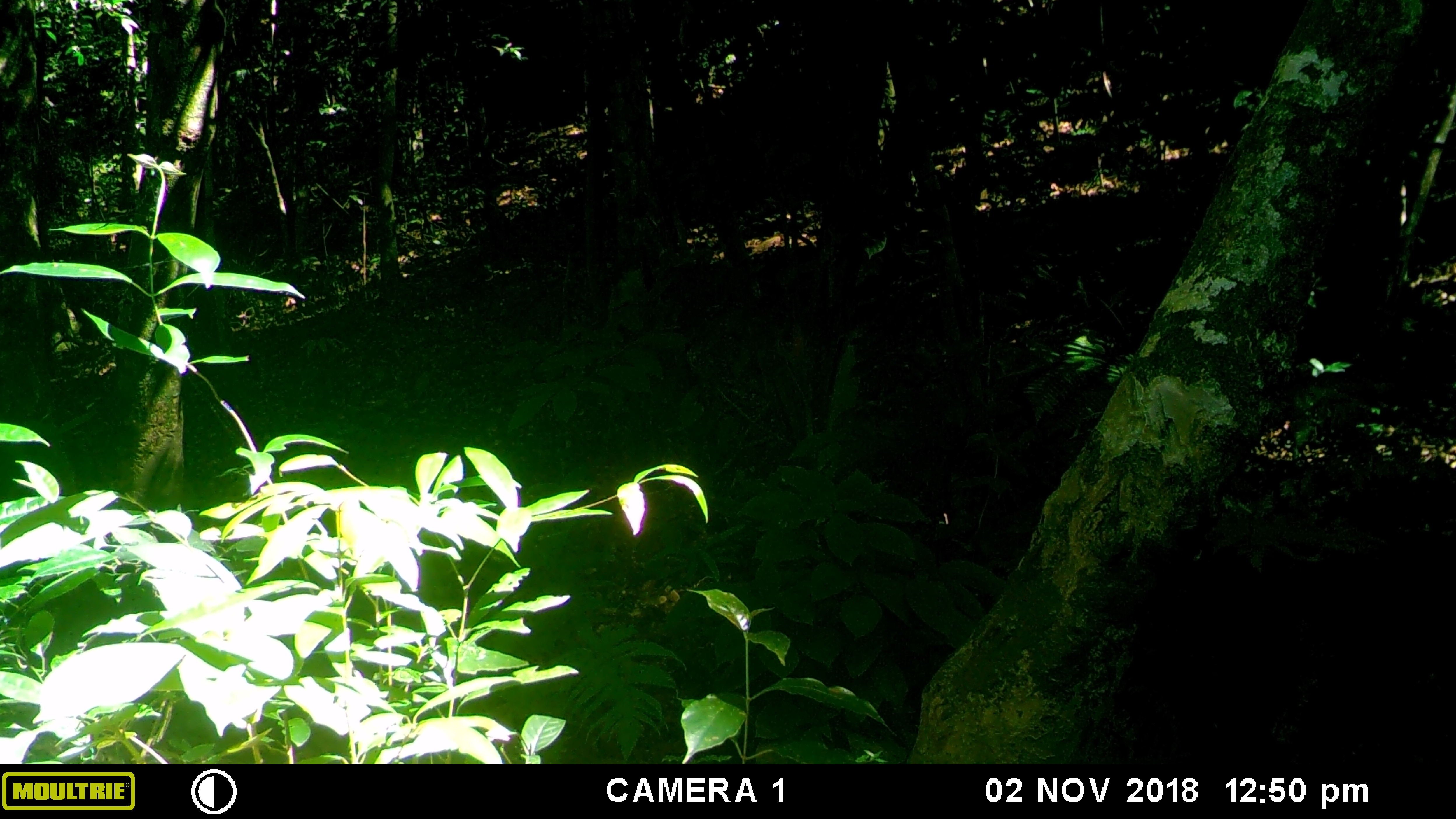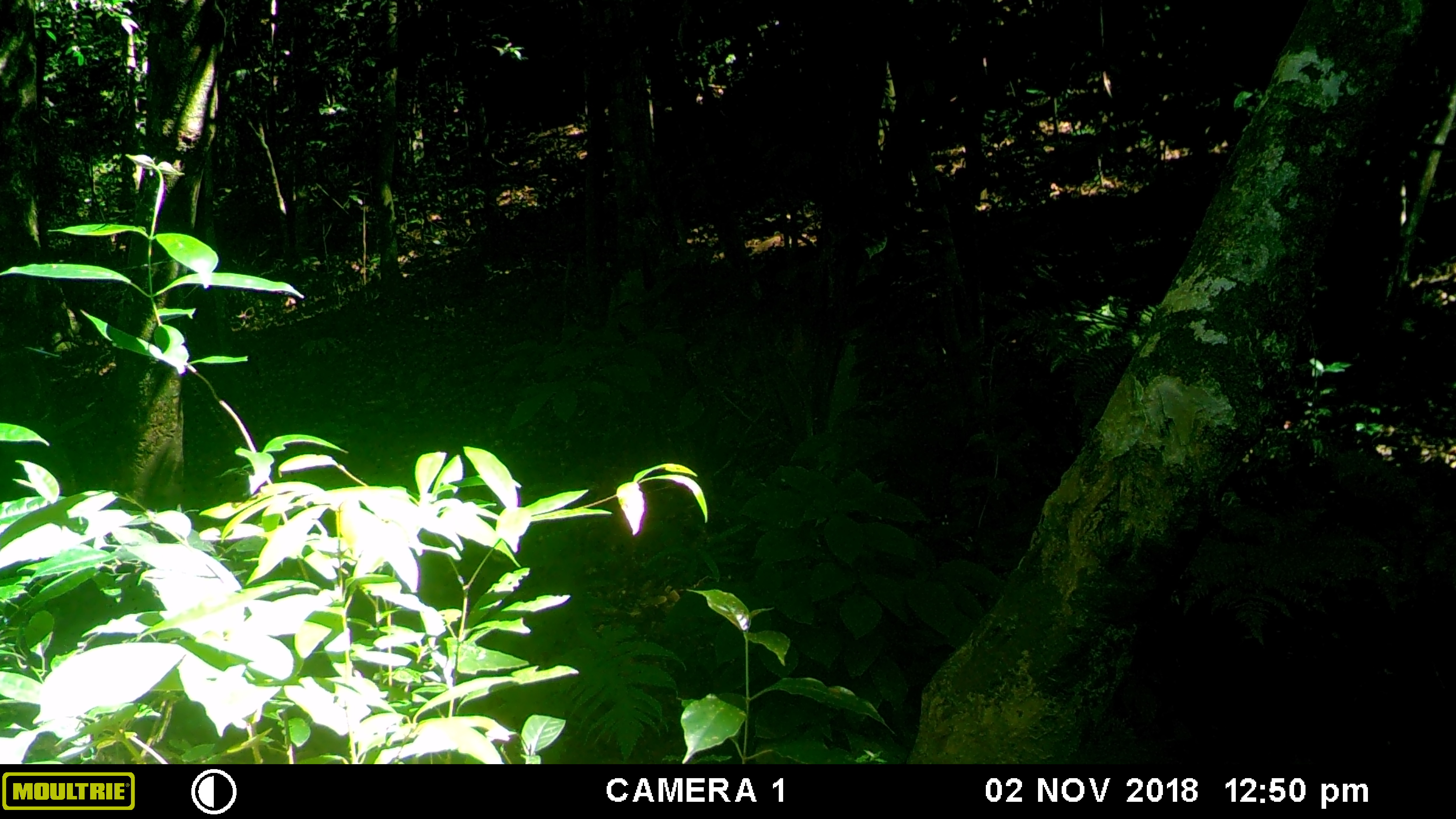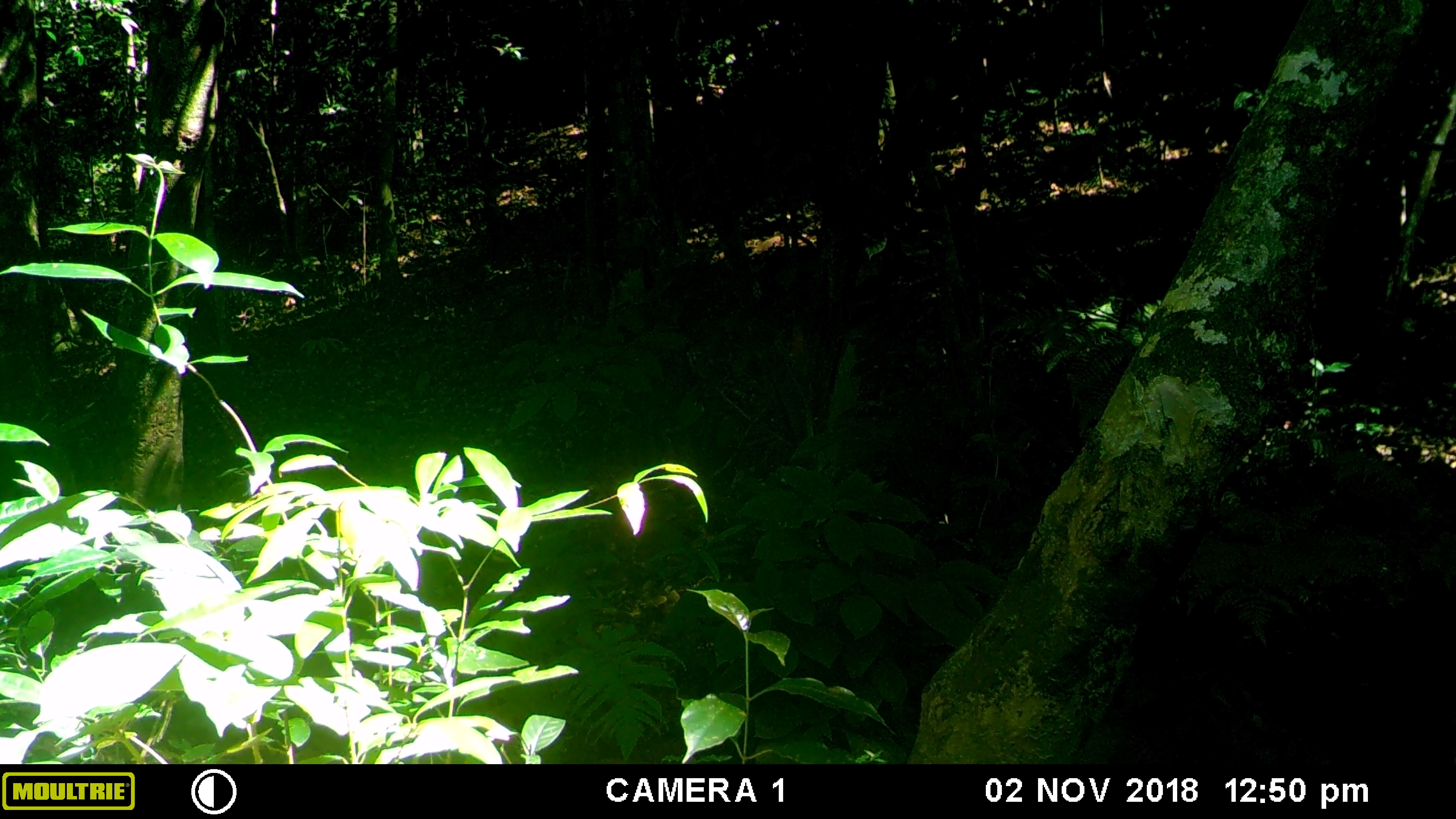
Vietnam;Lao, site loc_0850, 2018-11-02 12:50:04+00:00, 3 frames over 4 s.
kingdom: Animalia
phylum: Chordata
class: Mammalia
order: Artiodactyla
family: Suidae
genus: Sus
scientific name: Sus scrofa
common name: eurasian wild pig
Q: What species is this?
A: Eurasian wild pig (Sus scrofa).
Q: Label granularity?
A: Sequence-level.